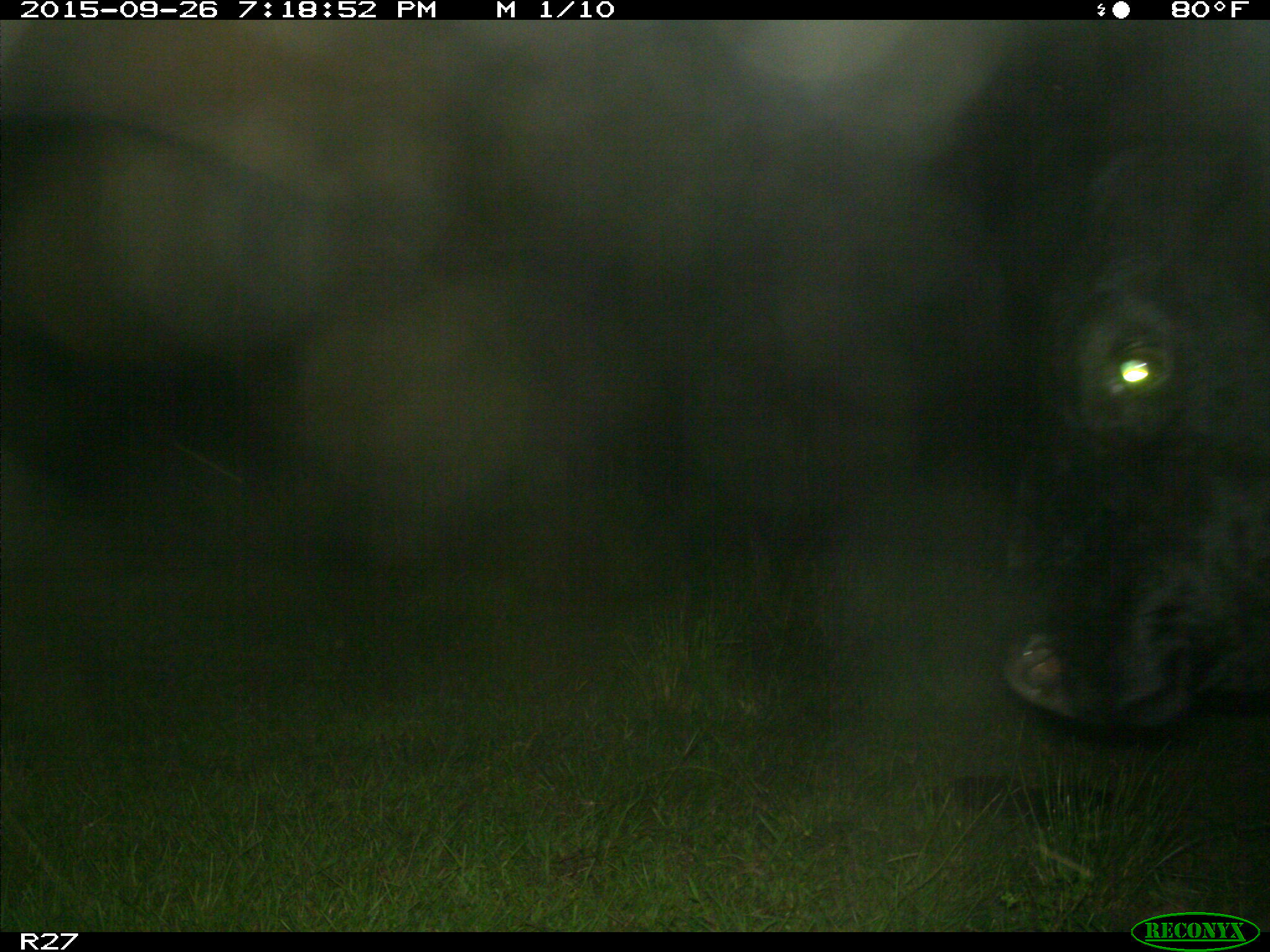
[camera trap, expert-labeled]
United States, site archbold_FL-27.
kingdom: Animalia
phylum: Chordata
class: Mammalia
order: Artiodactyla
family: Bovidae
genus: Bos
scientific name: Bos taurus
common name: domestic cow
Bos taurus (domestic cow).